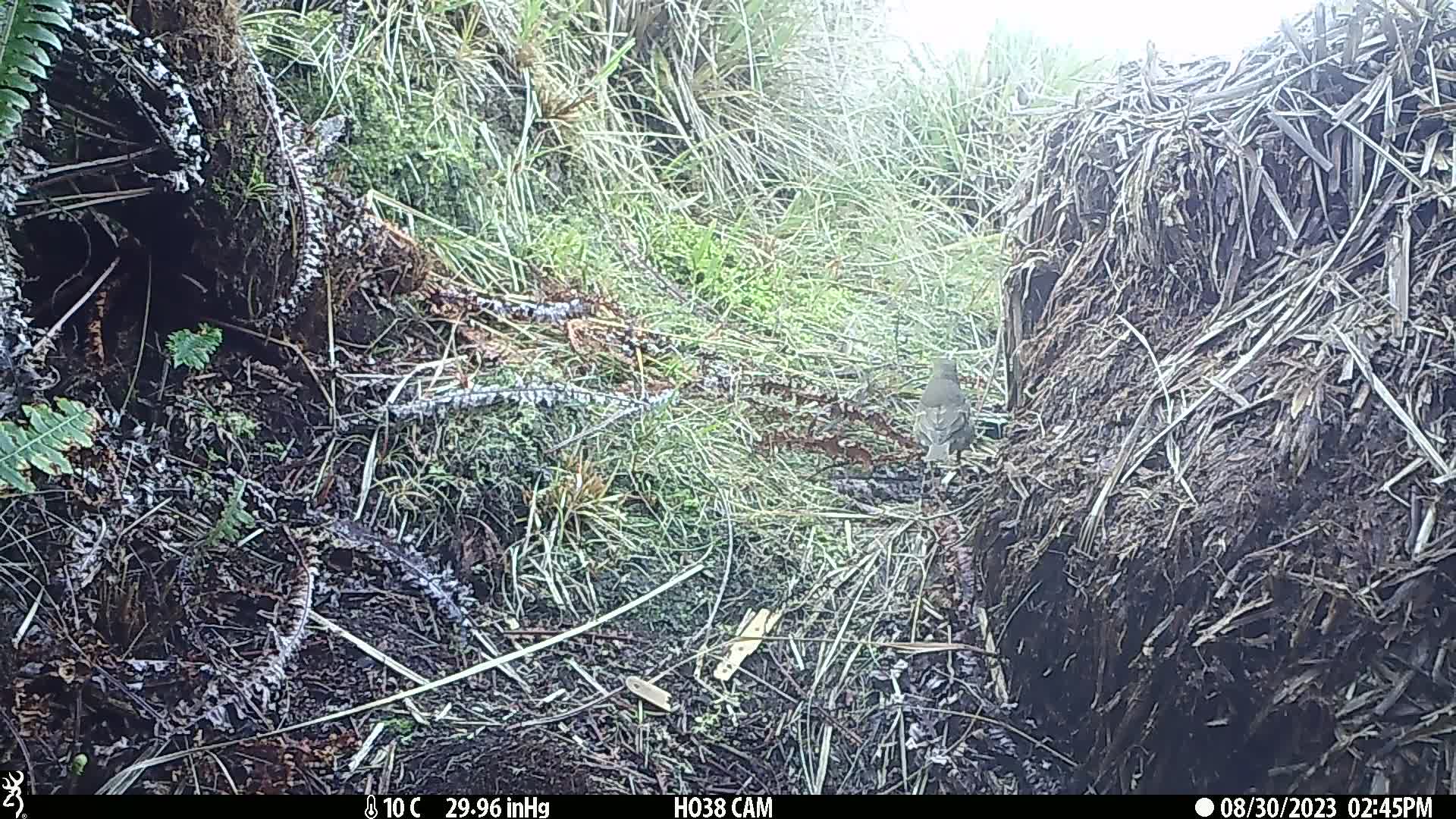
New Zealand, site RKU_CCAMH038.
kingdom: Animalia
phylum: Chordata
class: Aves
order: Passeriformes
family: Turdidae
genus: Turdus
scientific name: Turdus philomelos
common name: song thrush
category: thrush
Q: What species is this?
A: Thrush (song thrush) (Turdus philomelos).